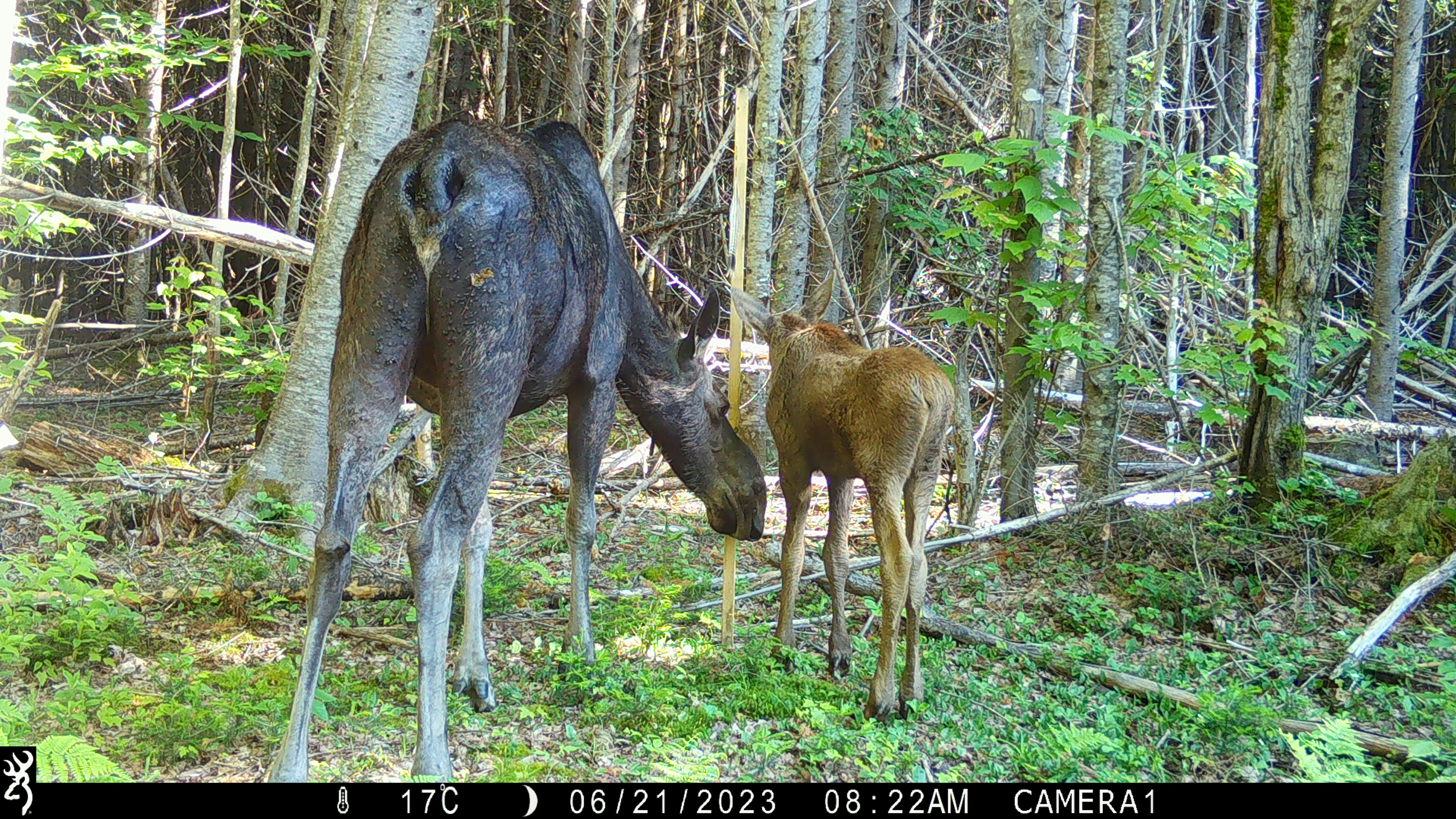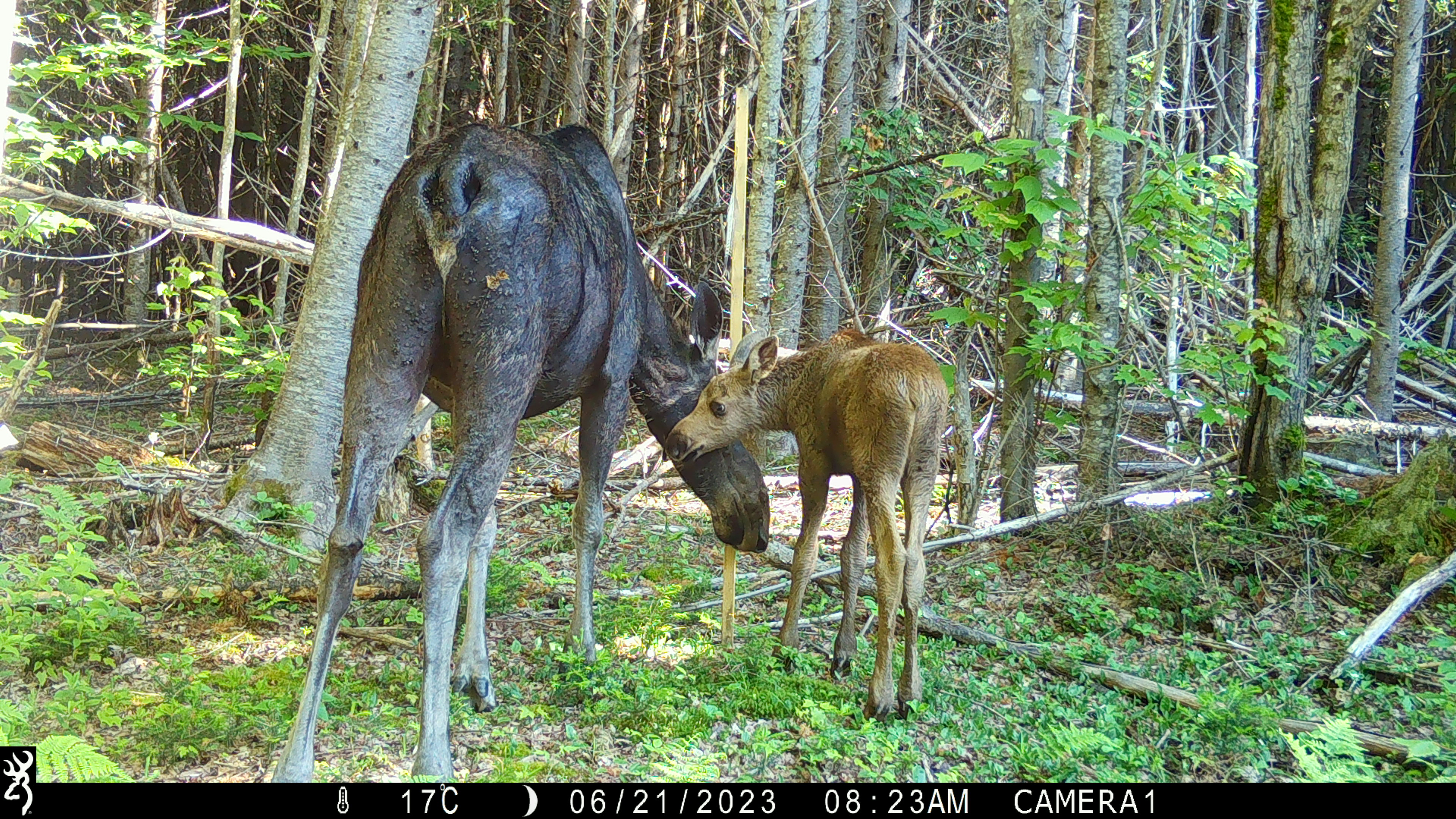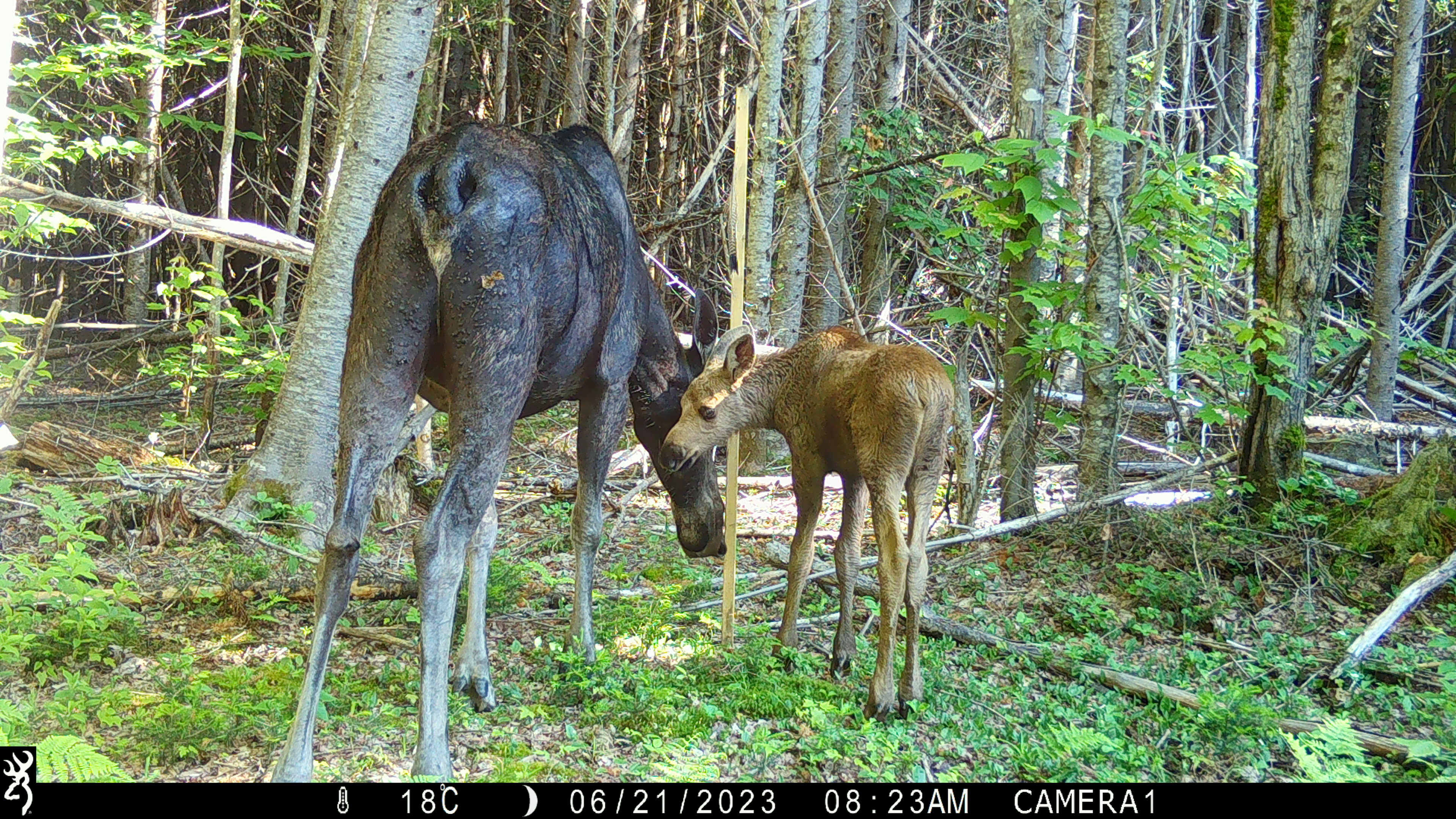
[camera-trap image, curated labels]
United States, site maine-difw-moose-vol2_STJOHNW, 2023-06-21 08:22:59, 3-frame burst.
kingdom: Animalia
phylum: Chordata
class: Mammalia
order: Artiodactyla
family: Cervidae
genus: Alces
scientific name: Alces alces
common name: moose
Moose (Alces alces).